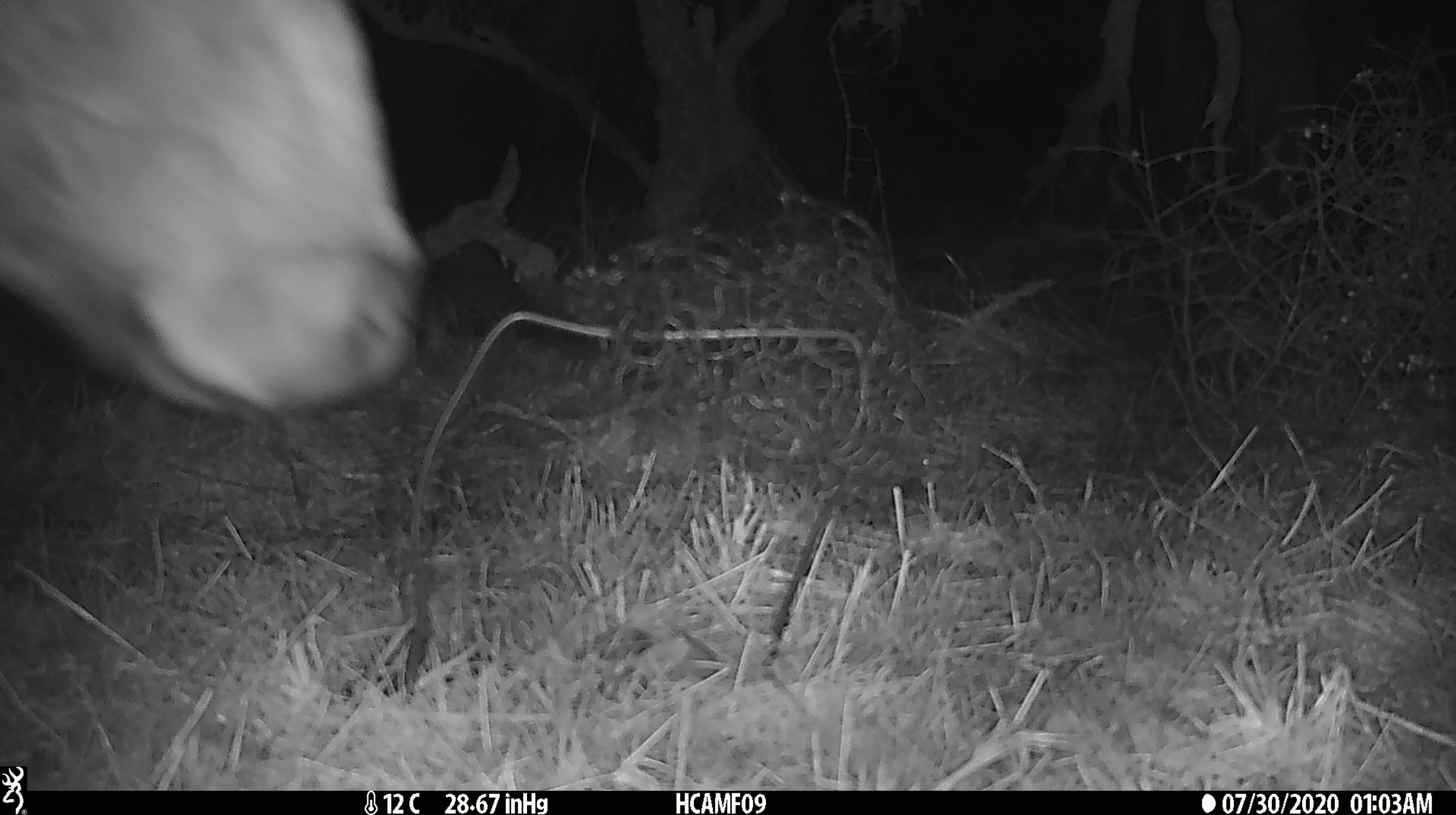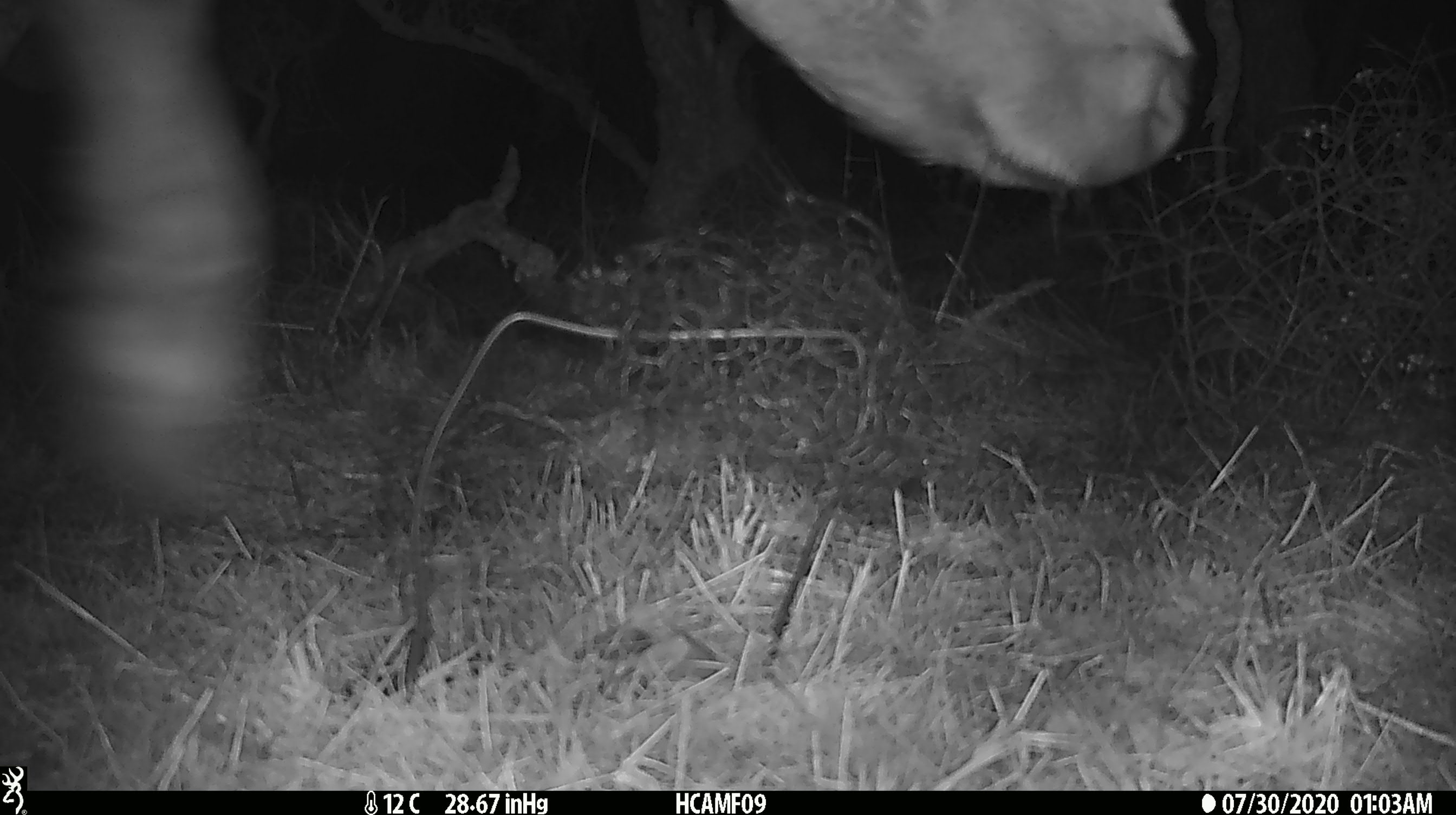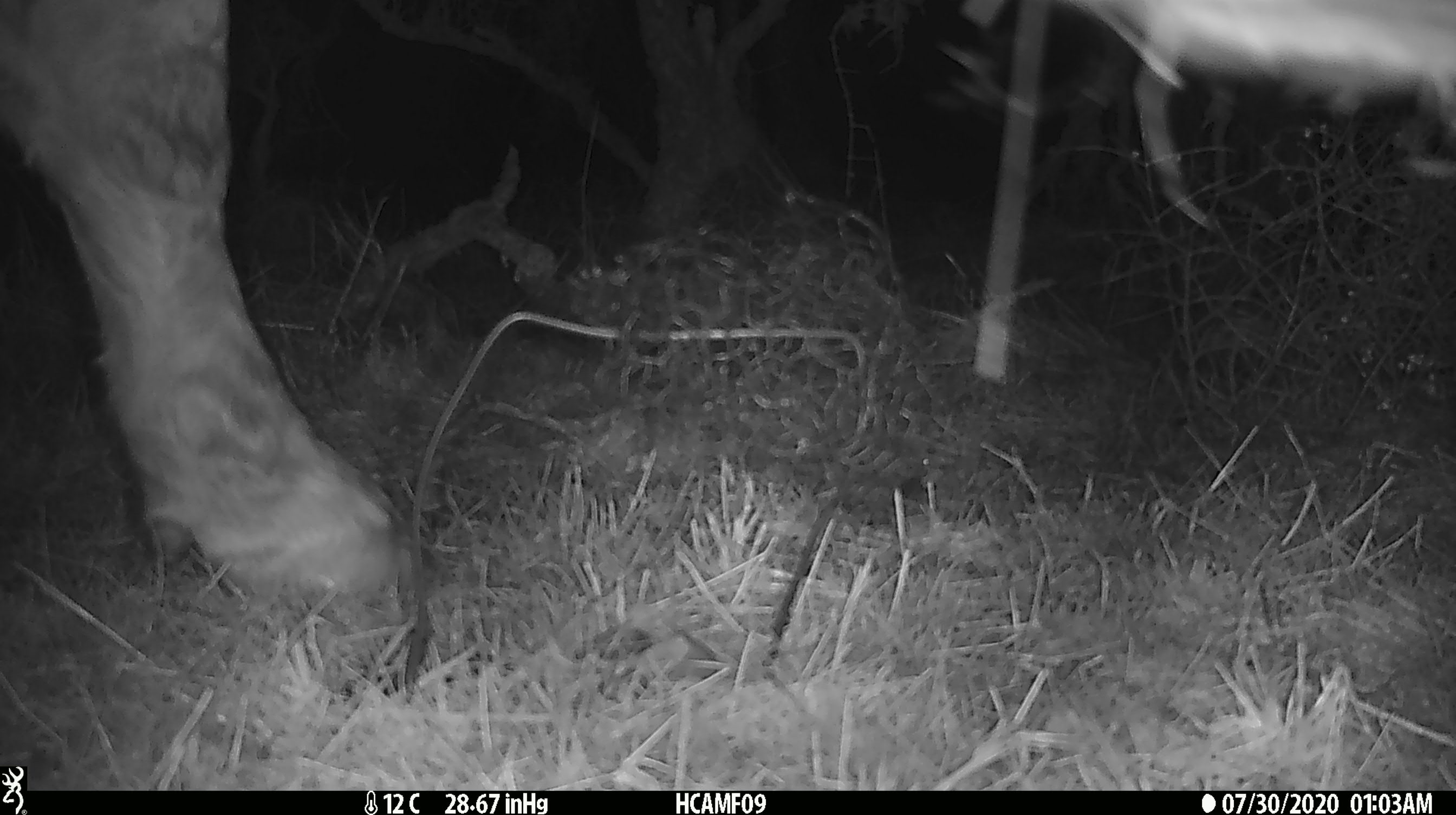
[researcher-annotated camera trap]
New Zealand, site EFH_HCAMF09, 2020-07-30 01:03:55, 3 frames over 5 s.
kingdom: Animalia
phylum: Chordata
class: Mammalia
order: Artiodactyla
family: Bovidae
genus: Bos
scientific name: Bos taurus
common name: domestic cow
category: cow